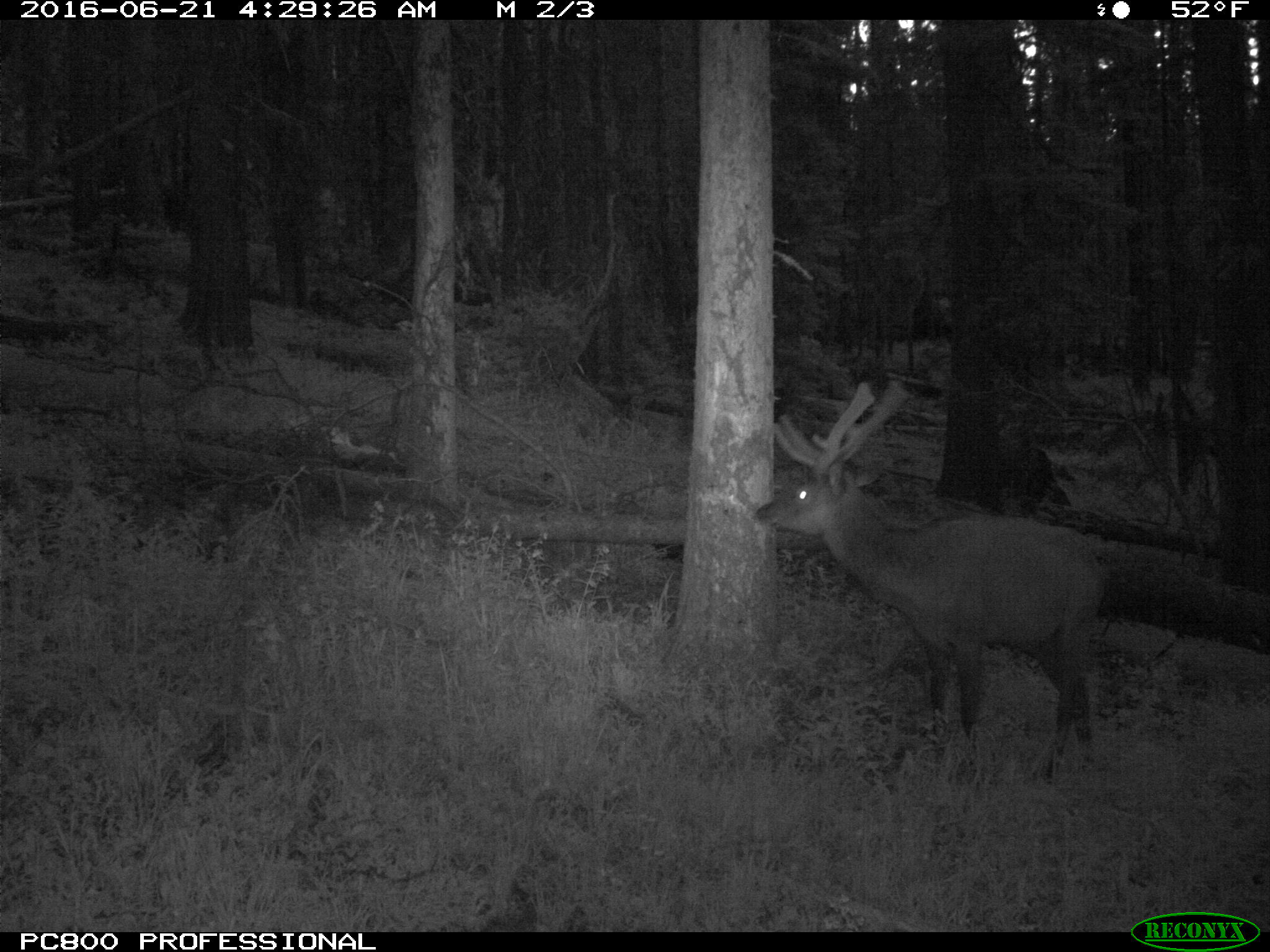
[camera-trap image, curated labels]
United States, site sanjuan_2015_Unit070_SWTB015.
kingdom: Animalia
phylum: Chordata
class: Mammalia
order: Artiodactyla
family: Cervidae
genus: Cervus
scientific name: Cervus elaphus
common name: red deer